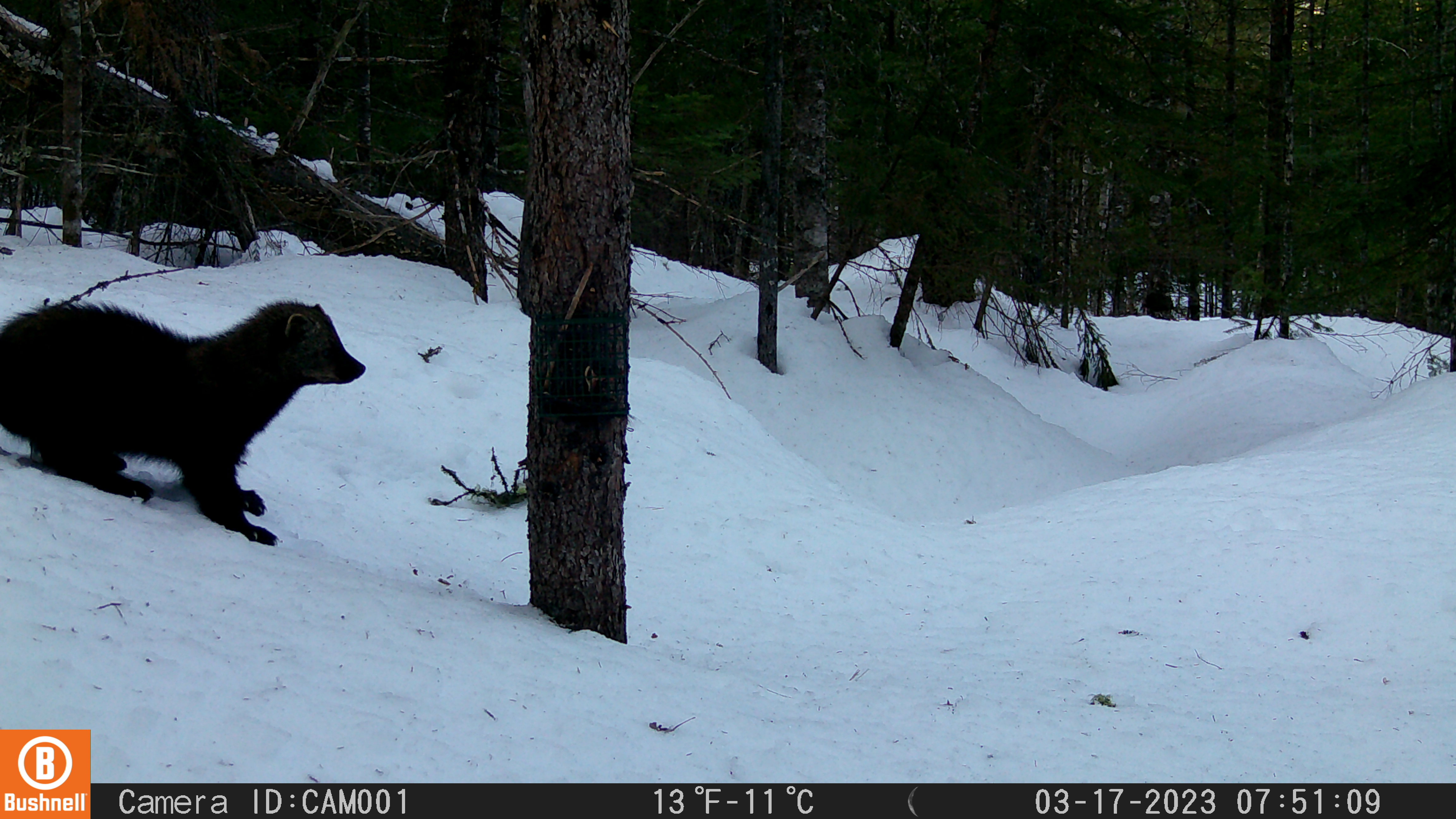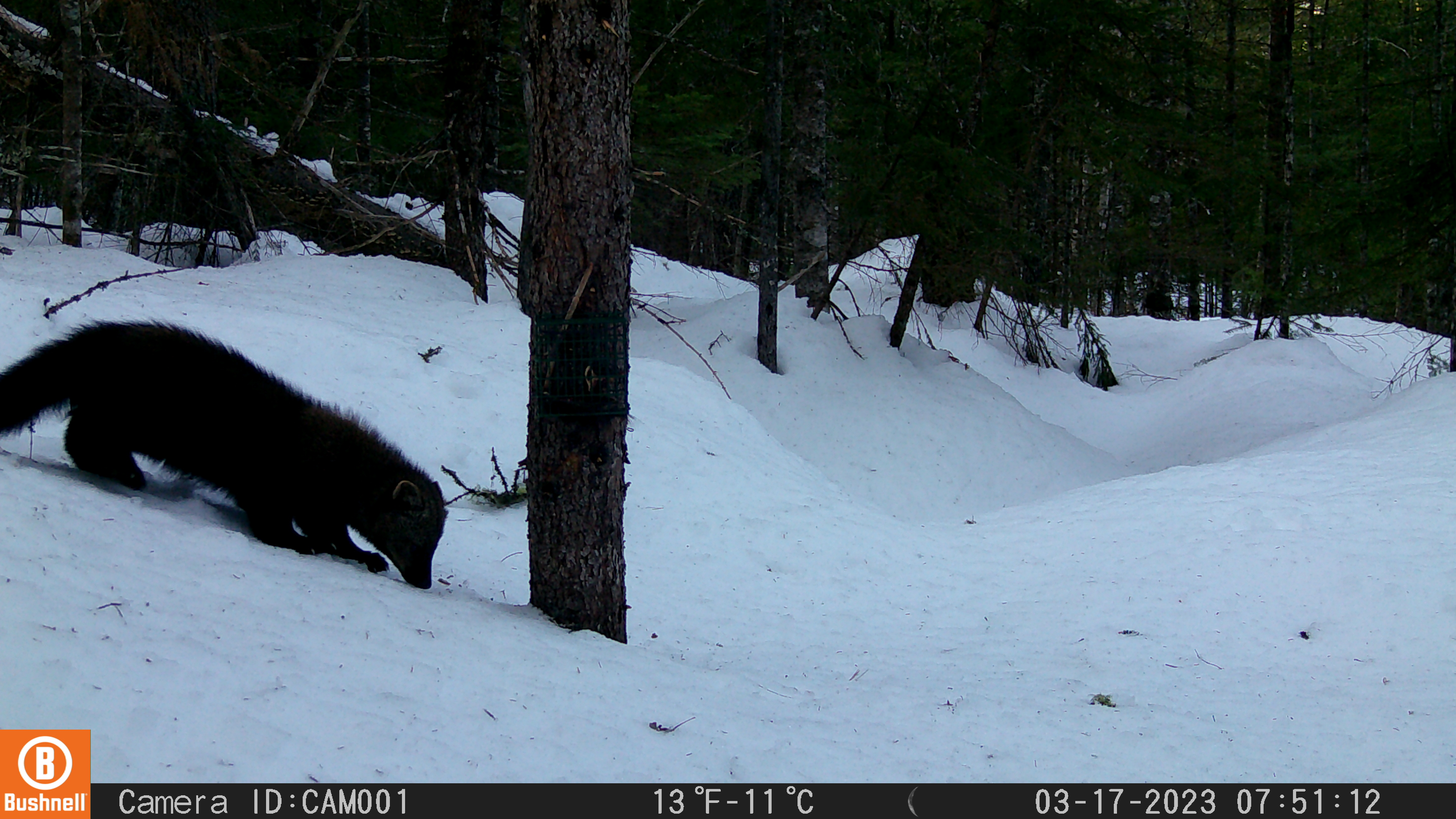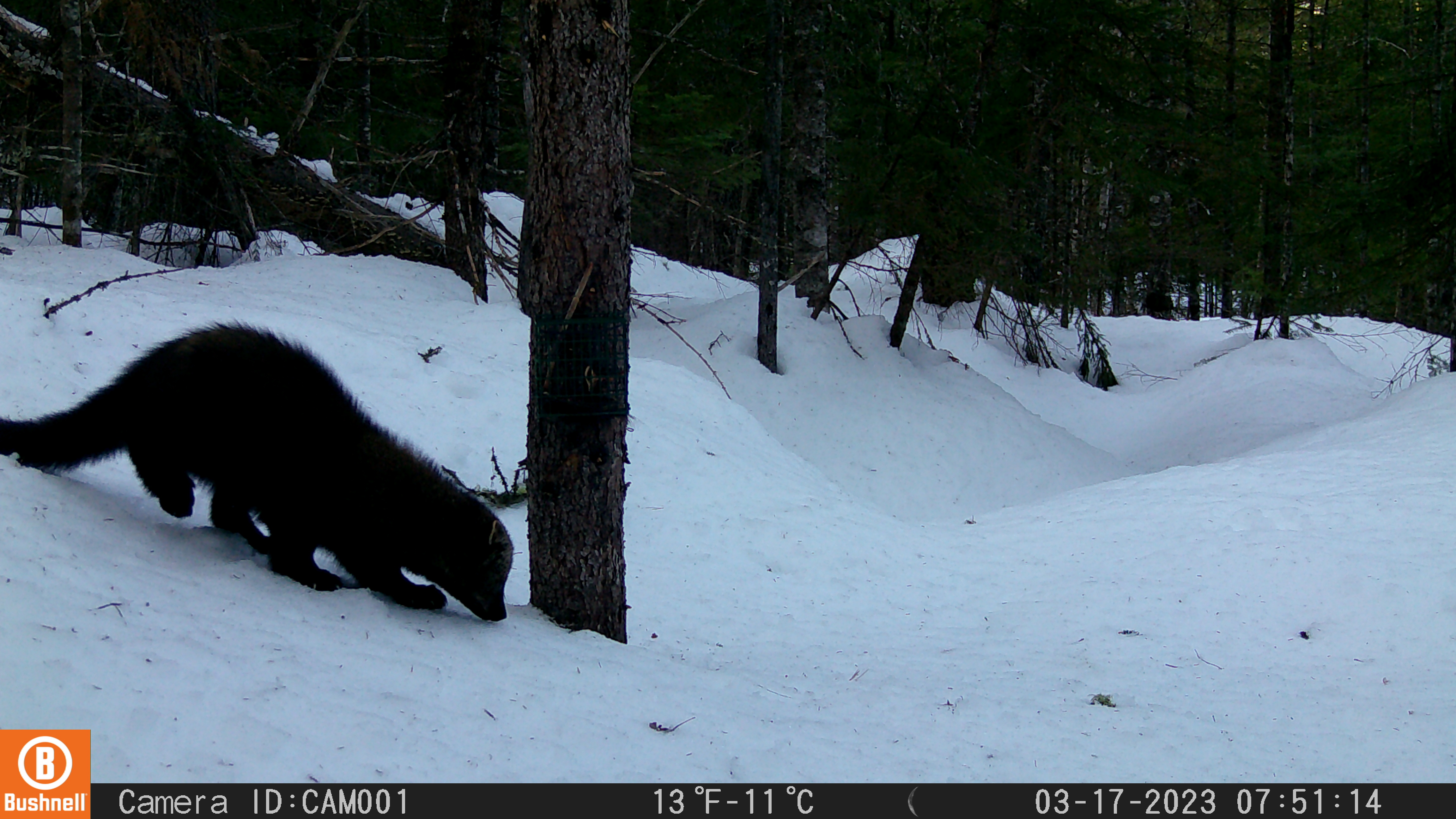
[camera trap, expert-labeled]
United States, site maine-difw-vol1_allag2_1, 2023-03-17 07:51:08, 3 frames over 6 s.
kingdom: Animalia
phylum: Chordata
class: Mammalia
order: Carnivora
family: Mustelidae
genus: Pekania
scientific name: Pekania pennanti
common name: fisher